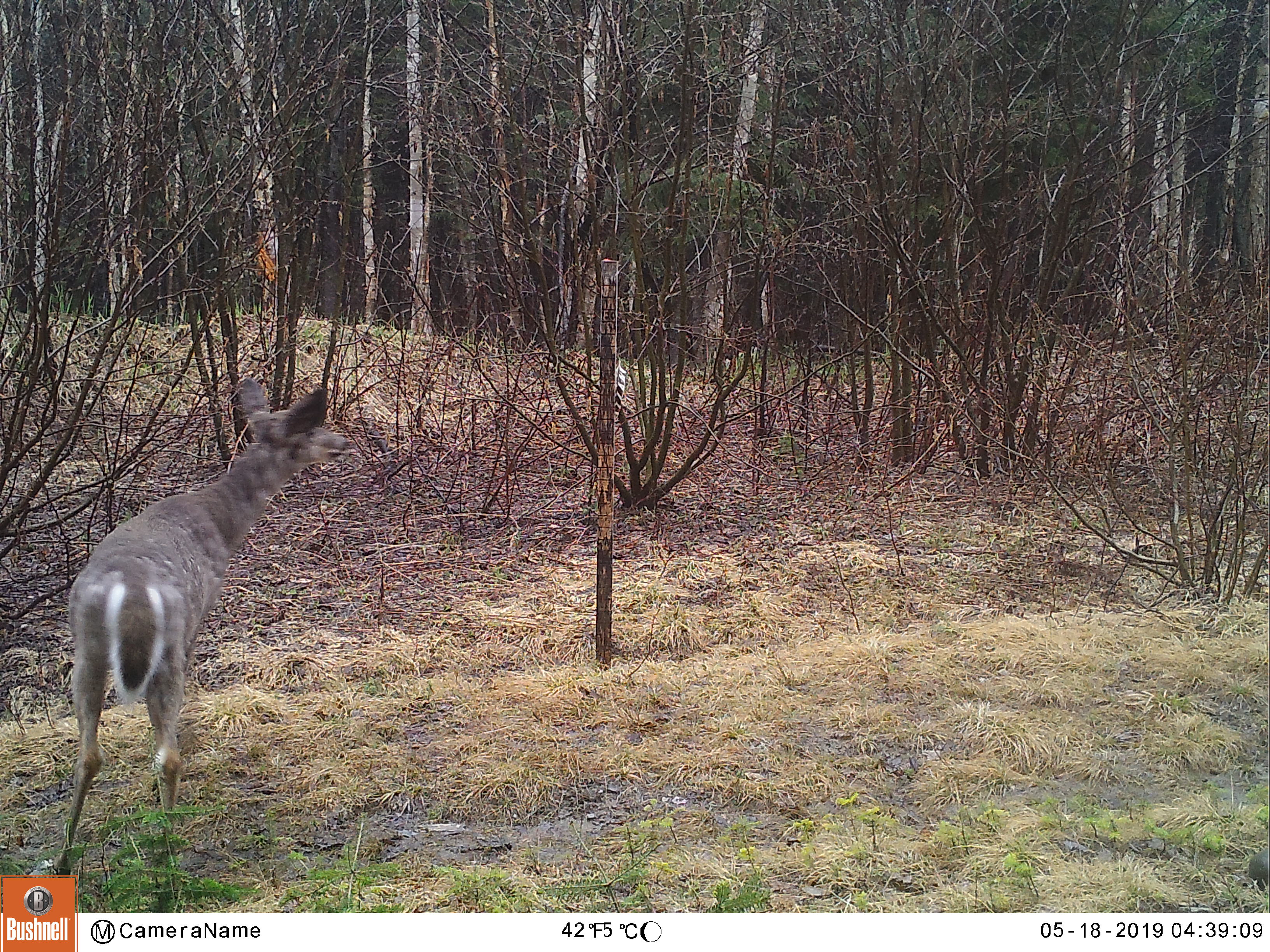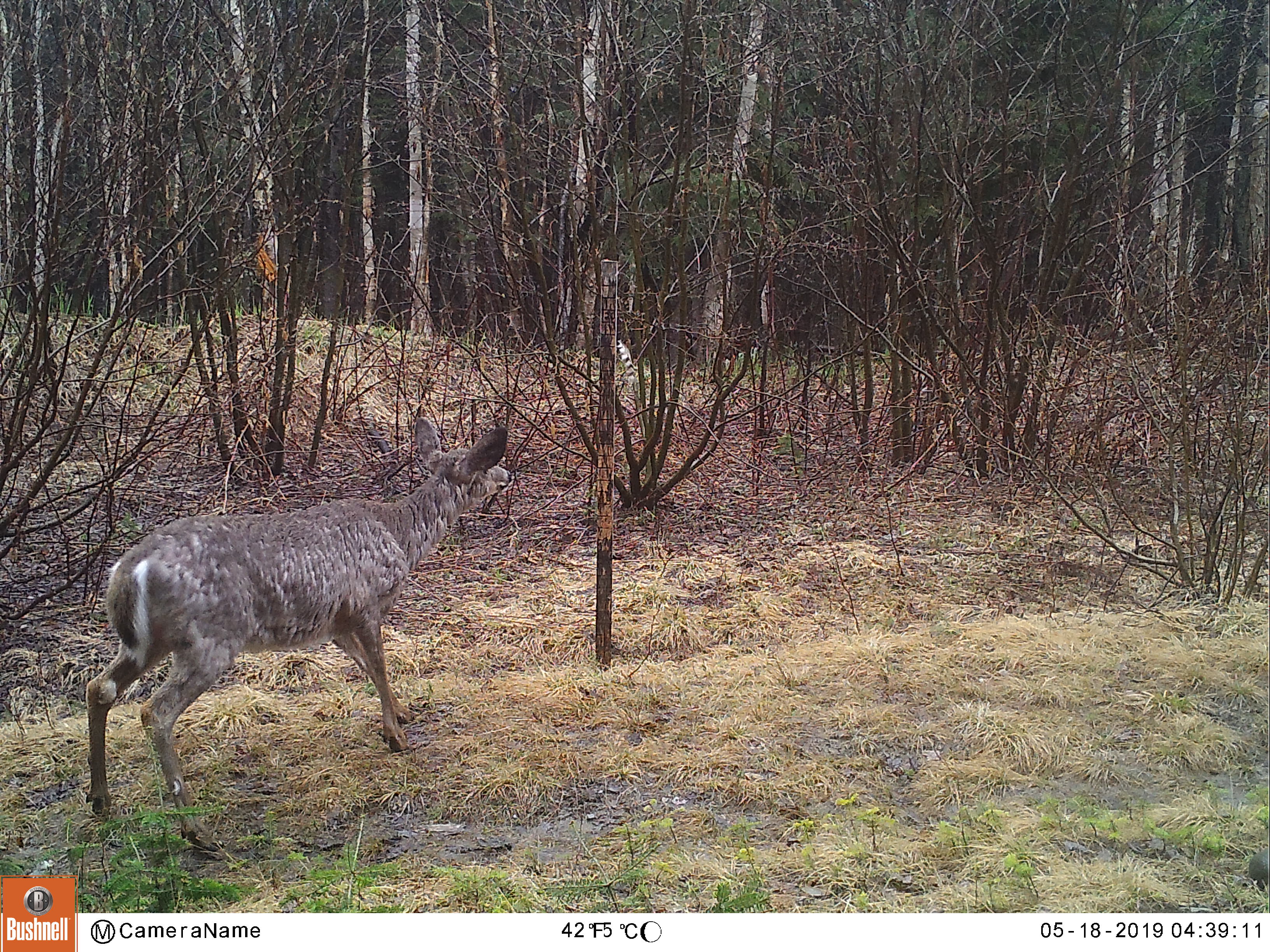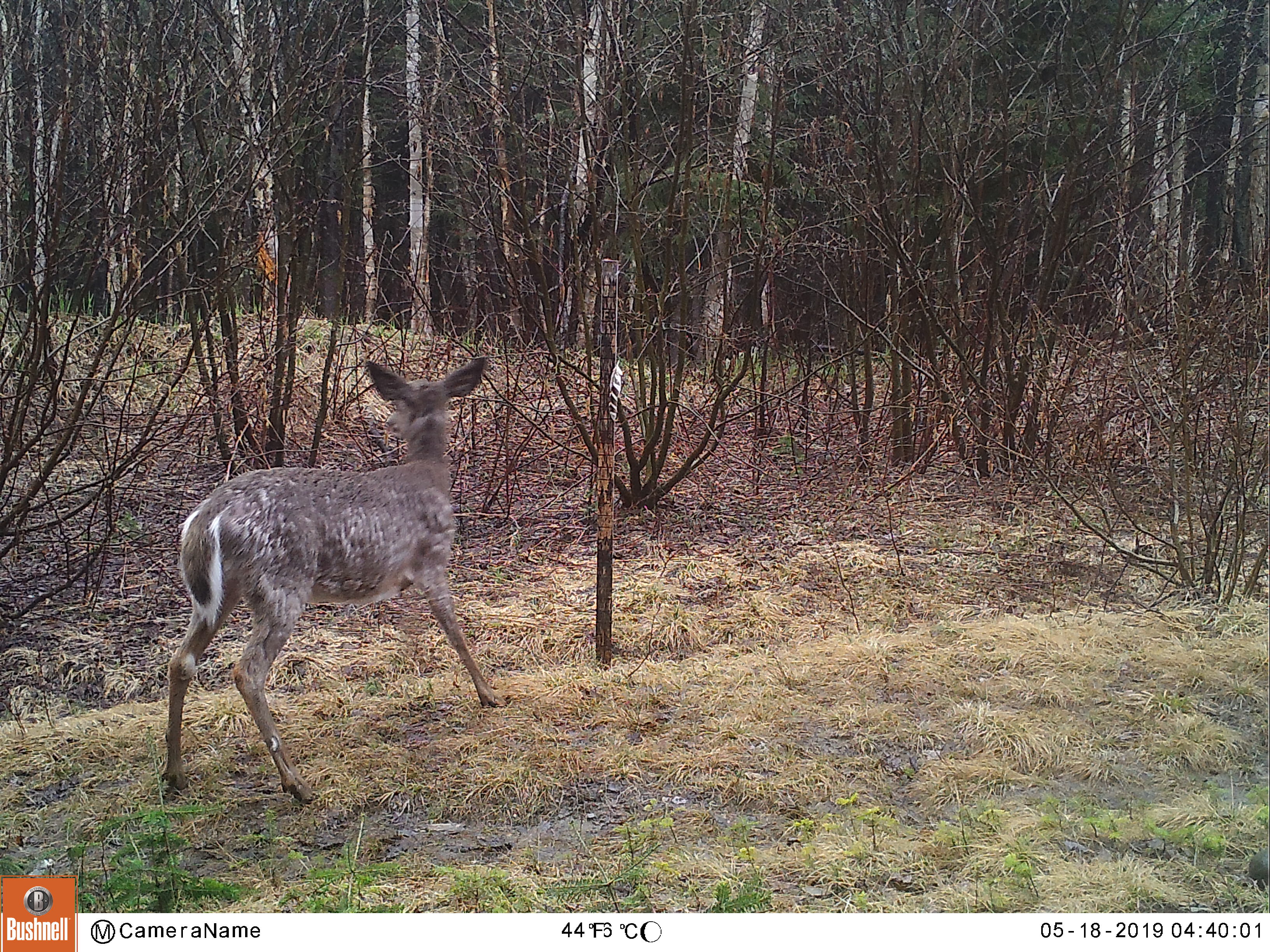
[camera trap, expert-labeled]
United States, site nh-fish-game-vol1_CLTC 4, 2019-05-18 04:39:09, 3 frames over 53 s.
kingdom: Animalia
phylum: Chordata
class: Mammalia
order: Artiodactyla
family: Cervidae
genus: Odocoileus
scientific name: Odocoileus virginianus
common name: white-tailed deer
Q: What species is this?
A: White-tailed deer (Odocoileus virginianus).